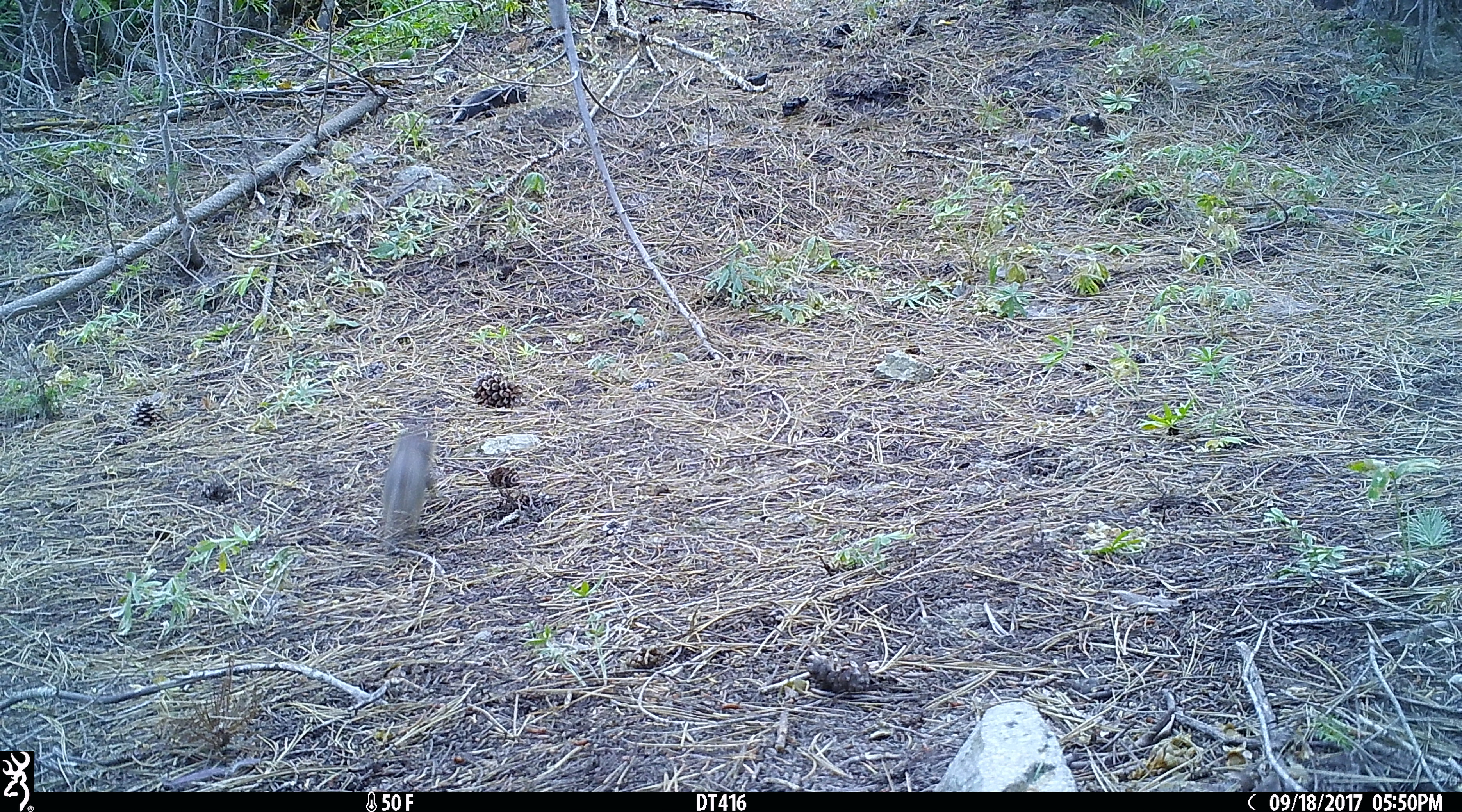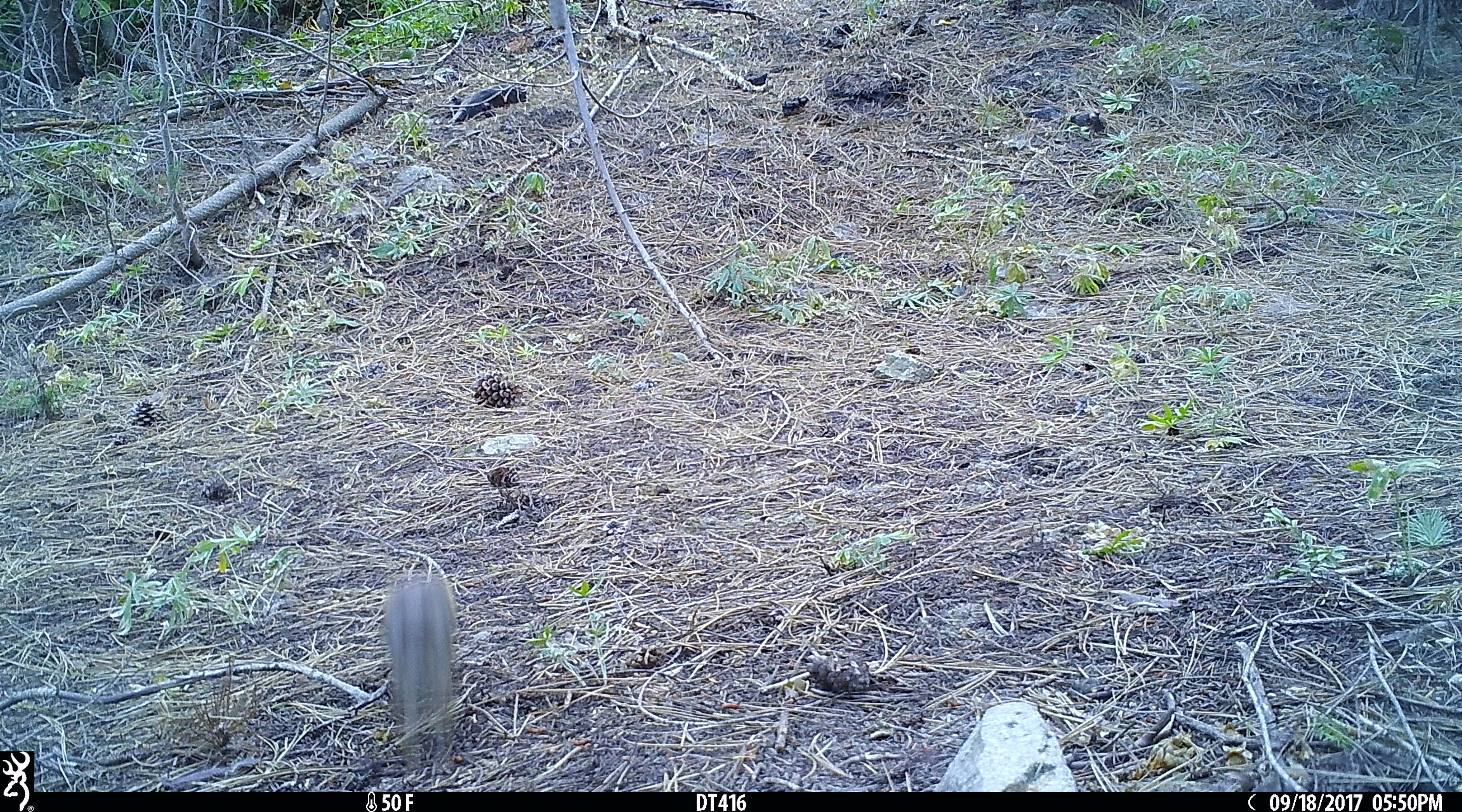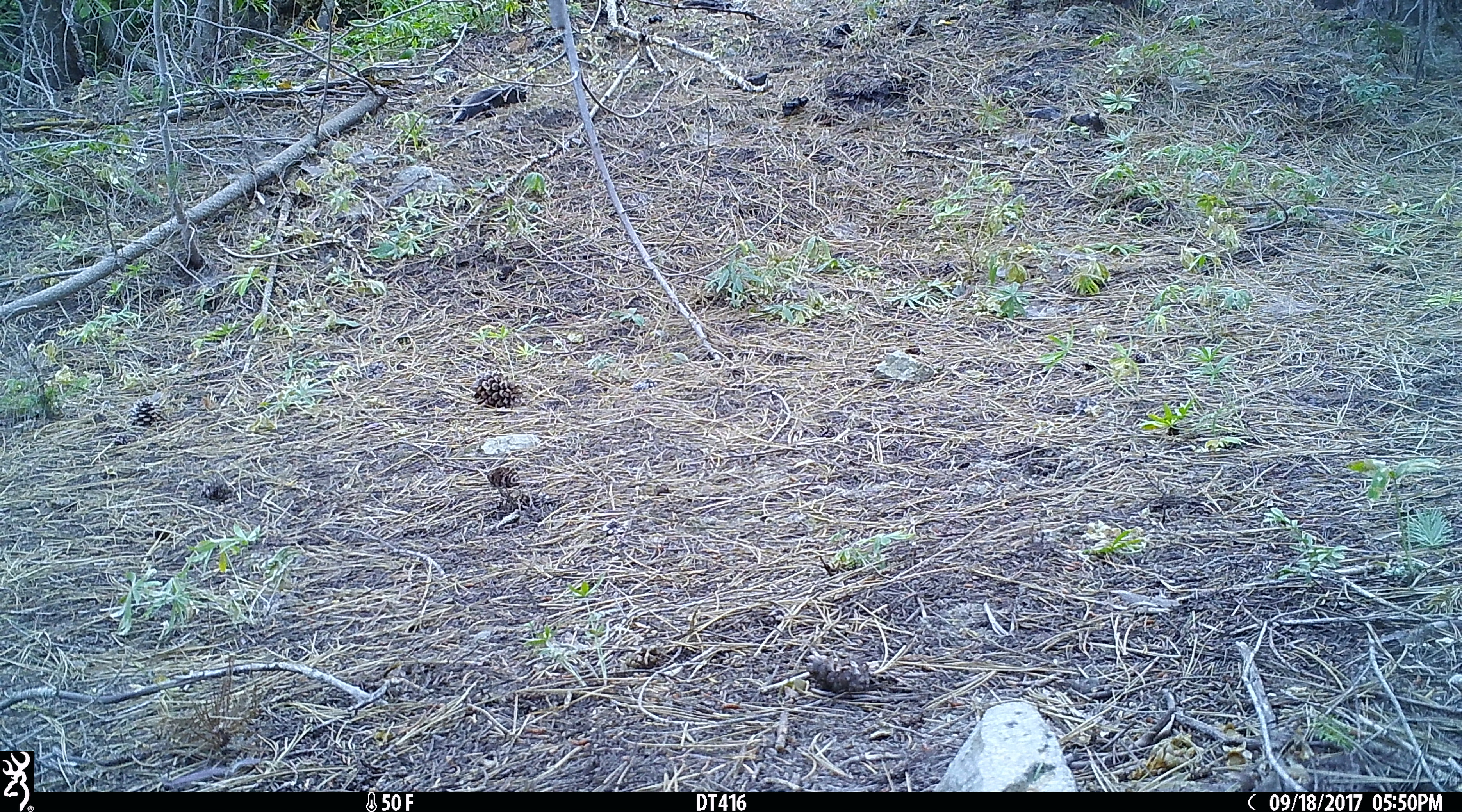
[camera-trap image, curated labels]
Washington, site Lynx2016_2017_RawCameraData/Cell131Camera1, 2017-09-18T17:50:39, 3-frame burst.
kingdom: Animalia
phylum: Chordata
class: Mammalia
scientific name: Mammalia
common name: small mammal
Small mammal (Mammalia). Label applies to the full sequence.